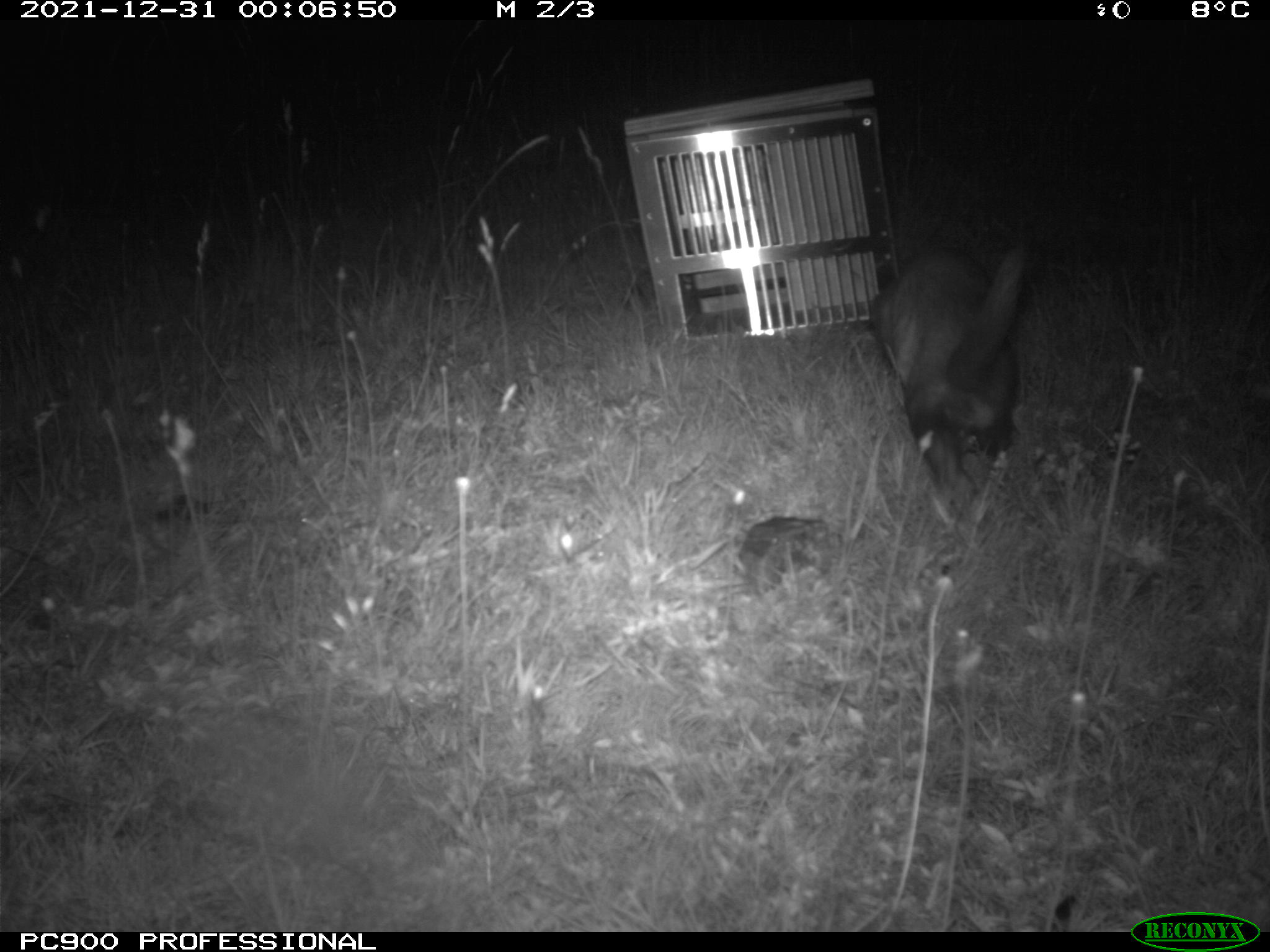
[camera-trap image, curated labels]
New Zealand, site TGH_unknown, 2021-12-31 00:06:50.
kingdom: Animalia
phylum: Chordata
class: Mammalia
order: Carnivora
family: Mustelidae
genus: Mustela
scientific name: Mustela furo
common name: ferret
Ferret (Mustela furo).